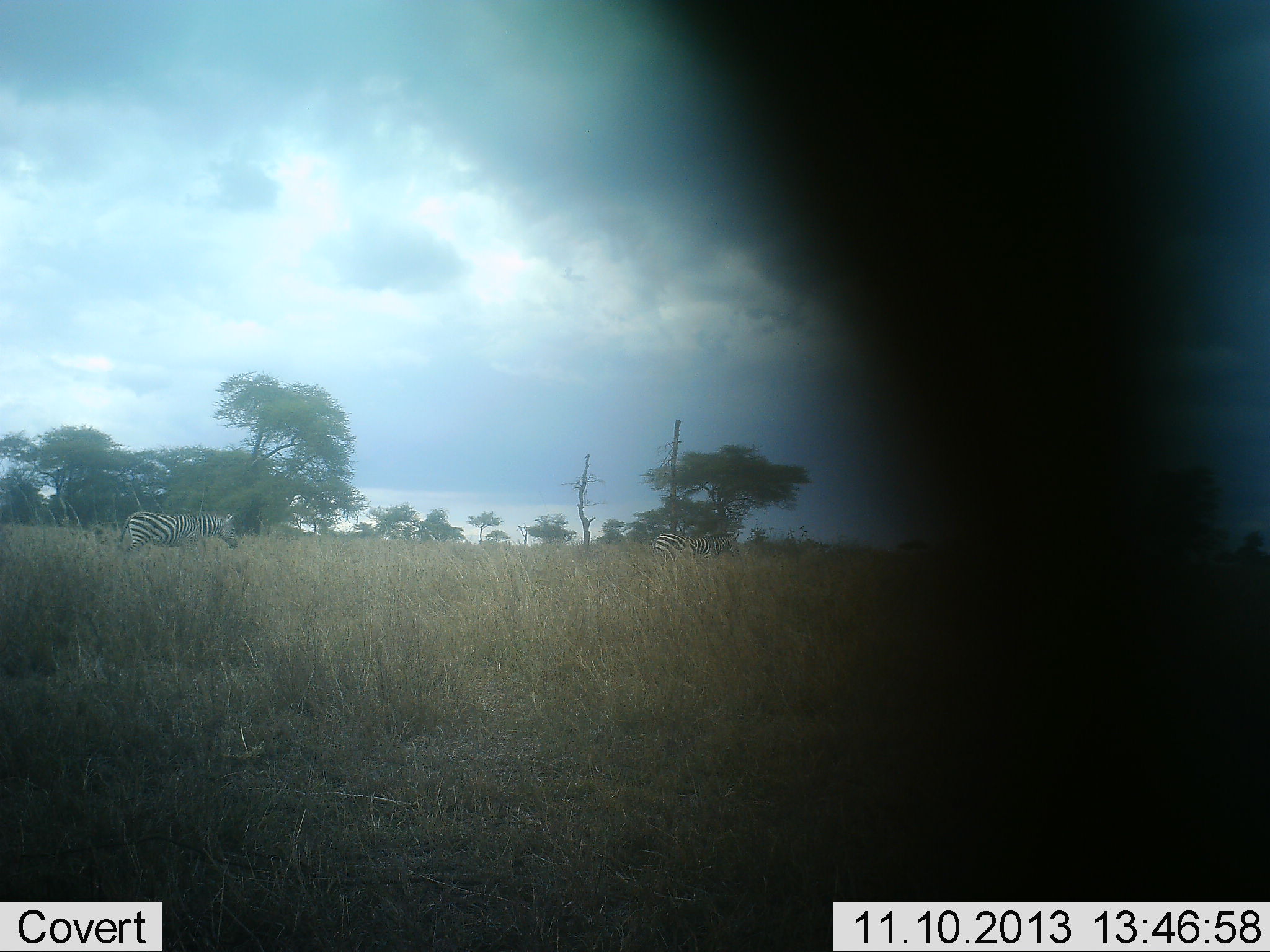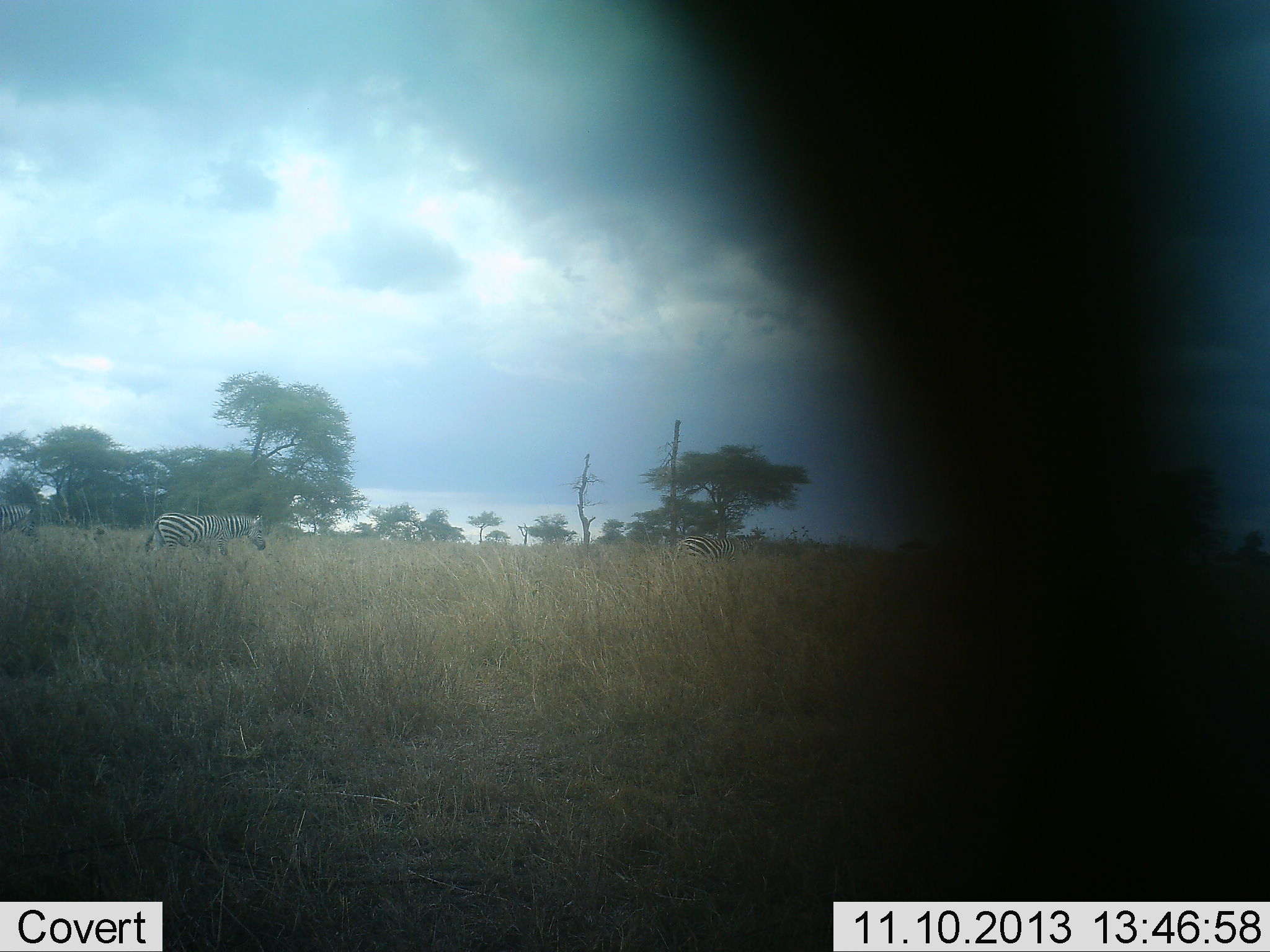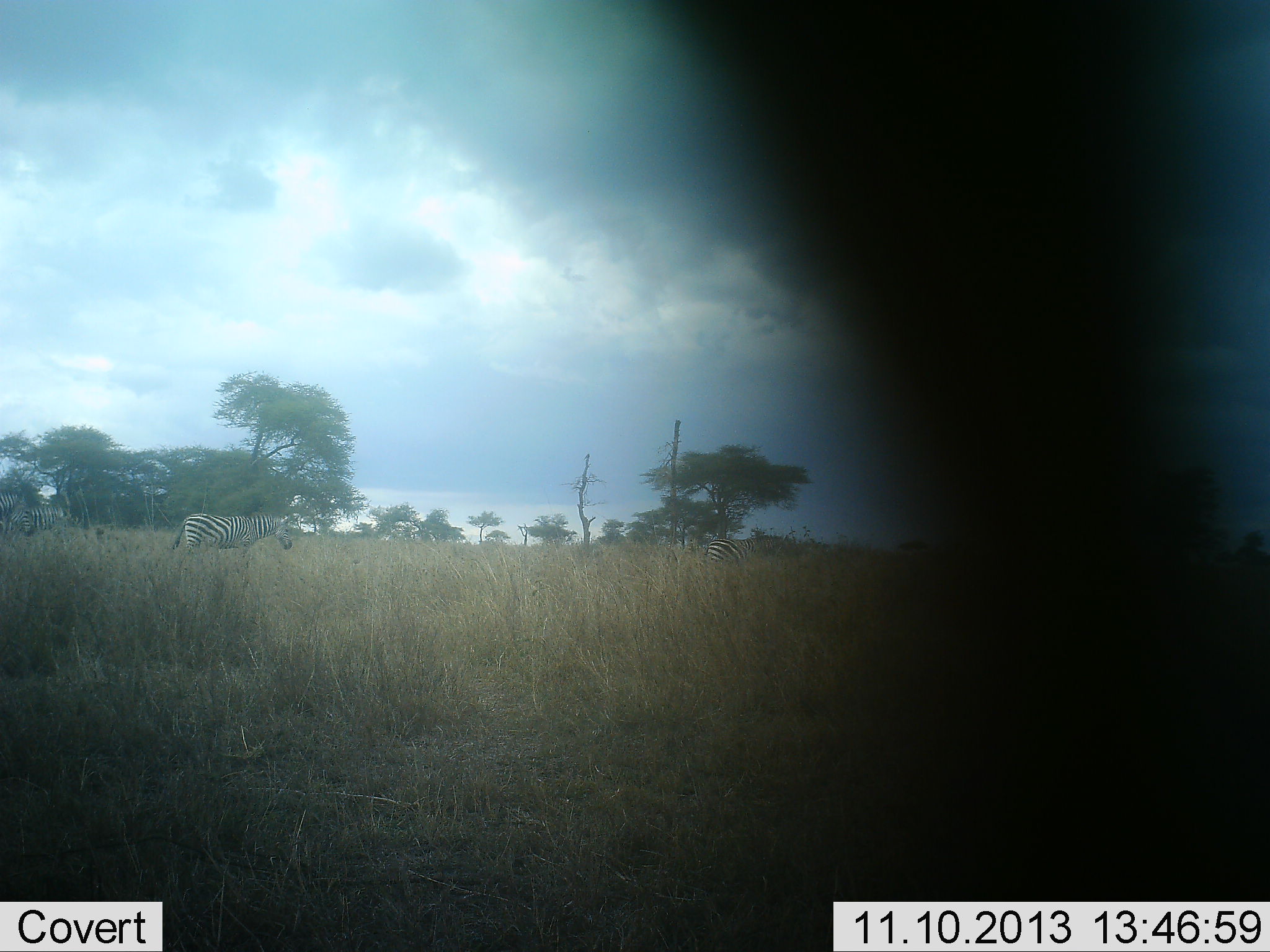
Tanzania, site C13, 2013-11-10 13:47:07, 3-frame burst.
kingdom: Animalia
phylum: Chordata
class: Mammalia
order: Perissodactyla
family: Equidae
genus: Equus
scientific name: Equus quagga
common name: plains zebra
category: zebra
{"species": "zebra (plains zebra) (Equus quagga)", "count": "3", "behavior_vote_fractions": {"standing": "10%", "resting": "0%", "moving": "90%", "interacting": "0%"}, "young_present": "0%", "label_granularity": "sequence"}